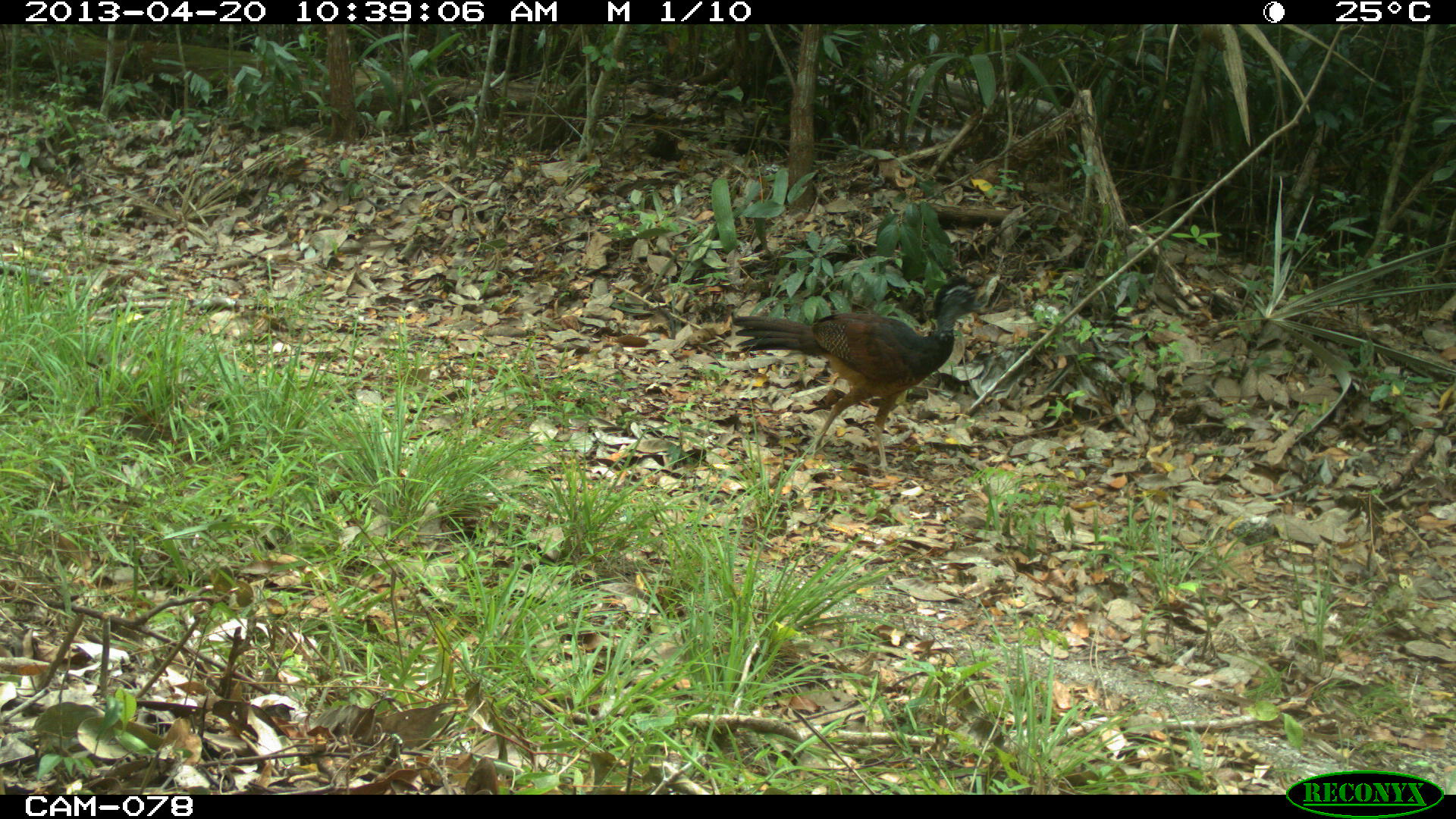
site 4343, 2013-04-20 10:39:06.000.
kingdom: Animalia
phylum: Chordata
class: Aves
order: Galliformes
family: Cracidae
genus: Crax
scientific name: Crax rubra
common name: great curassow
Crax rubra (great curassow), count 2.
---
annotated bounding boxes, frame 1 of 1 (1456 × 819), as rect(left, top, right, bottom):
crax rubra: rect(729, 270, 993, 473)